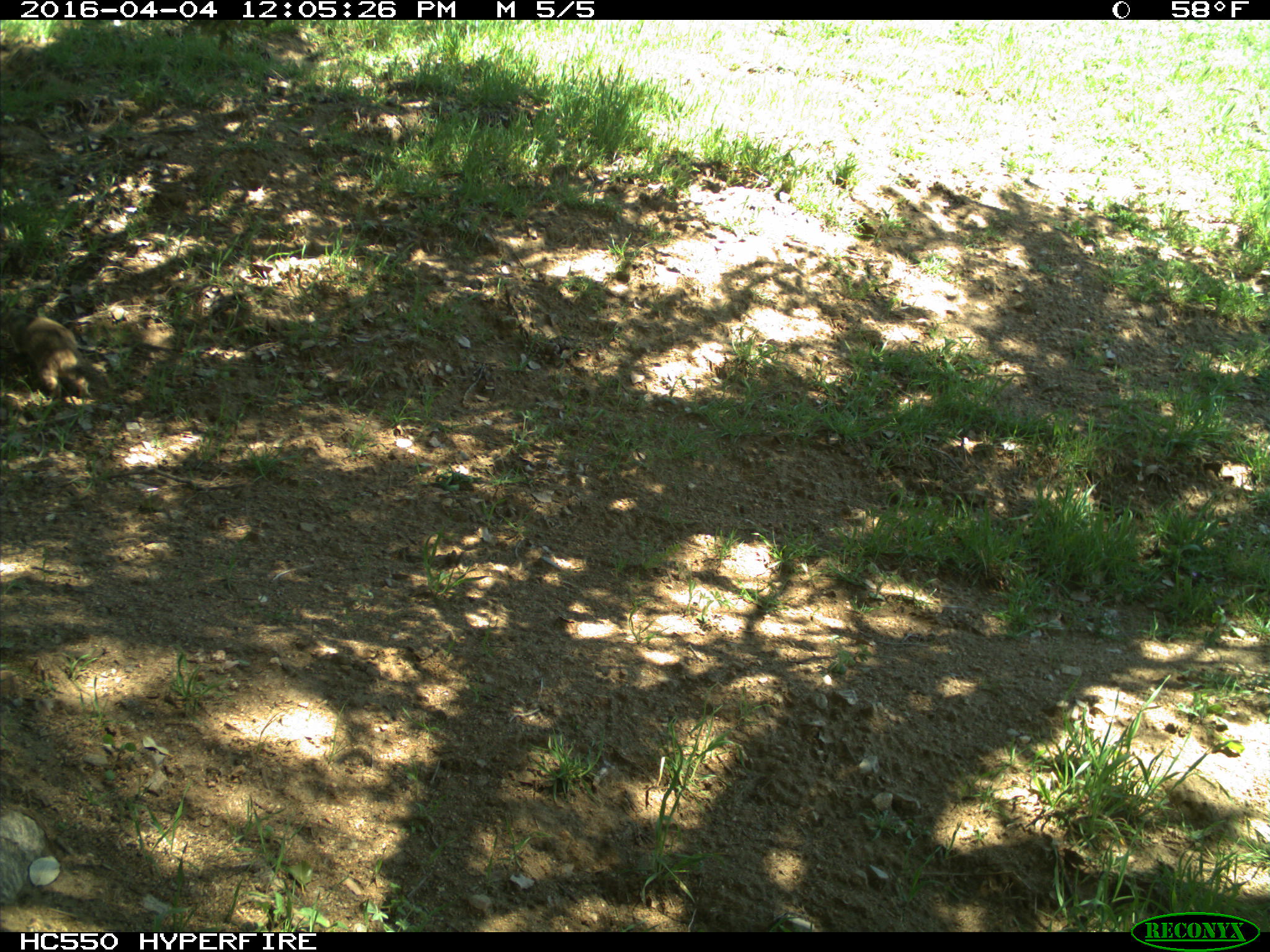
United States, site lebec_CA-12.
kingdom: Animalia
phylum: Chordata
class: Mammalia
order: Rodentia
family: Sciuridae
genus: Otospermophilus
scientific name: Otospermophilus beecheyi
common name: california ground squirrel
Otospermophilus beecheyi (california ground squirrel).